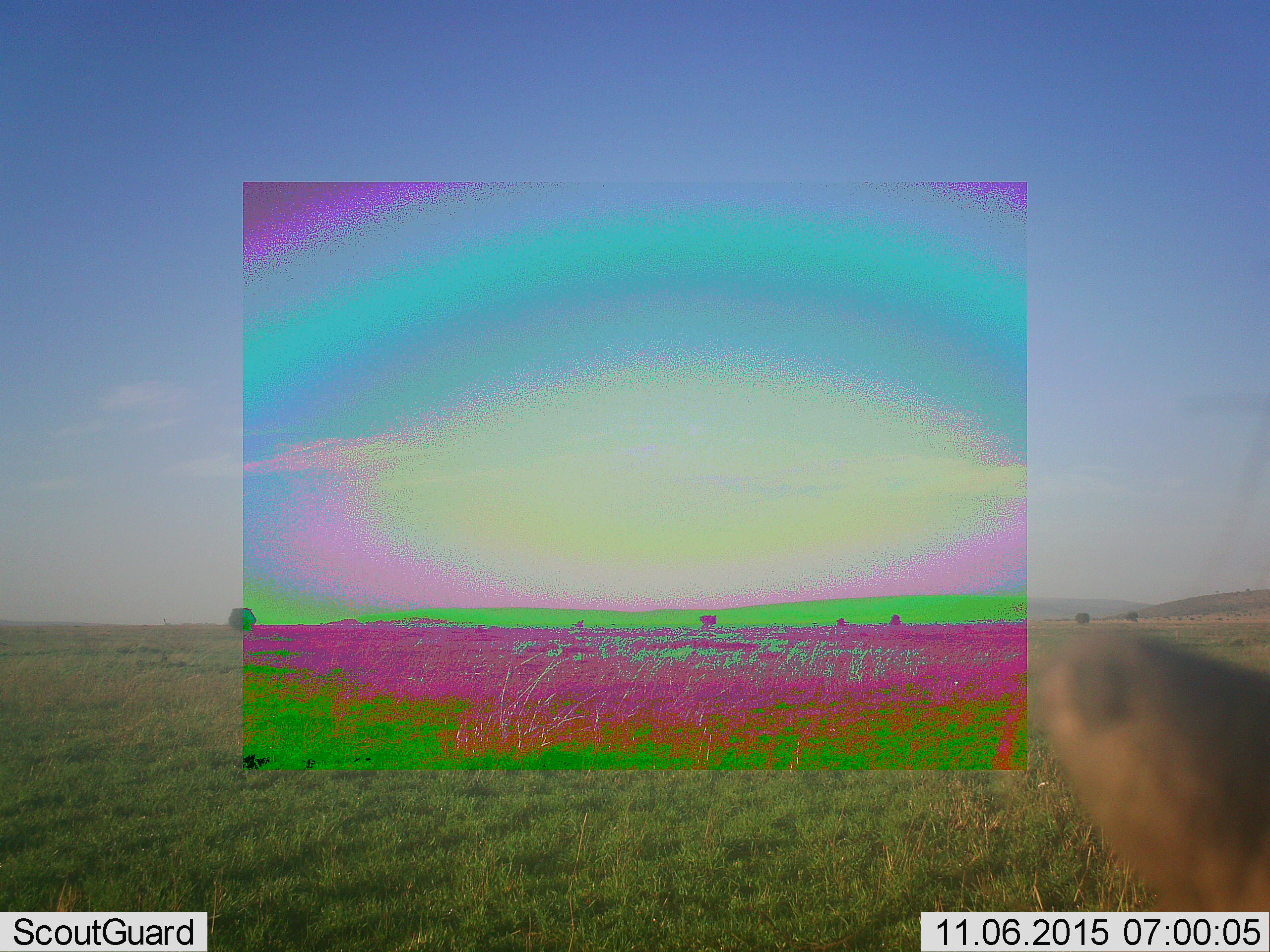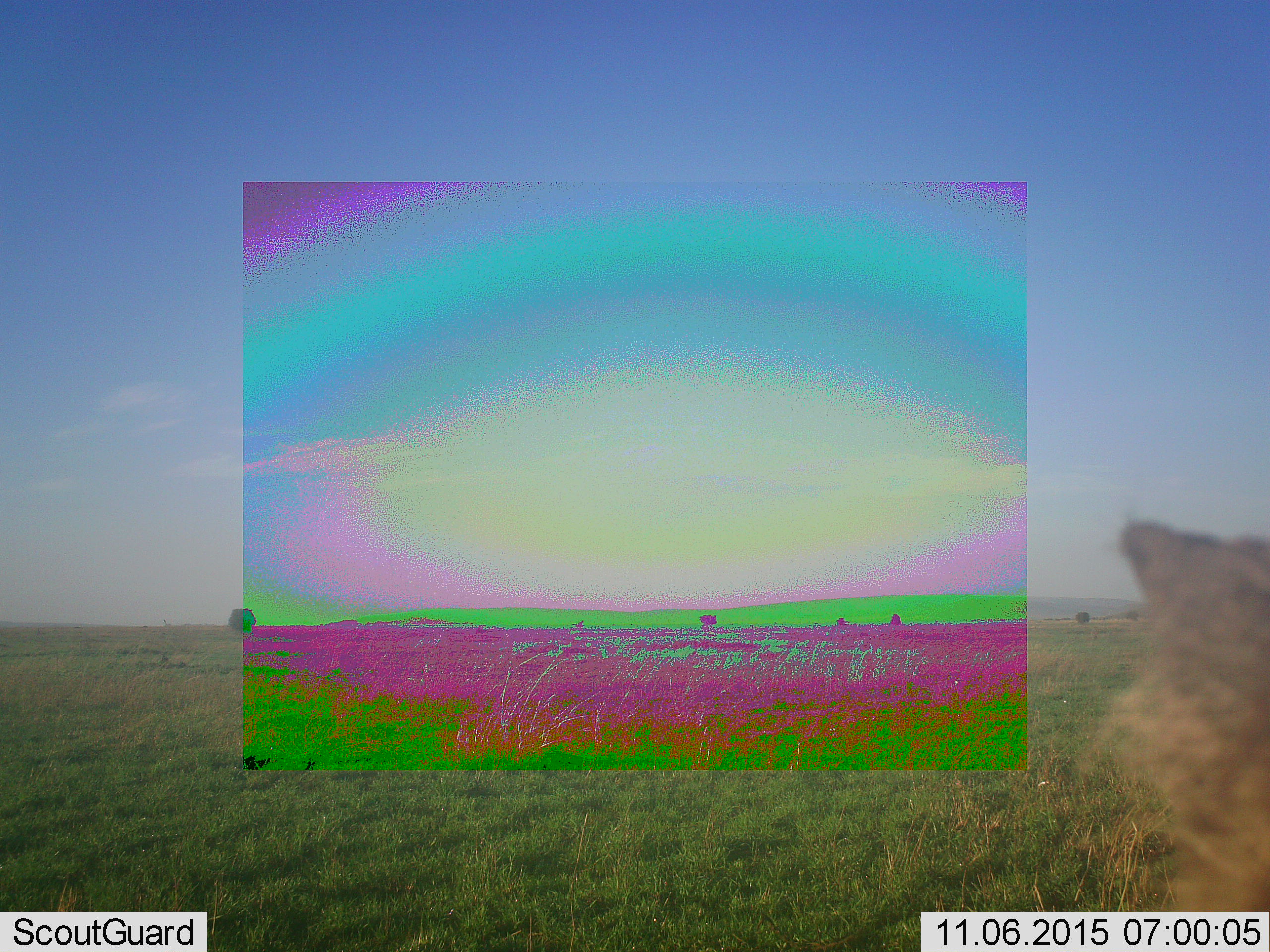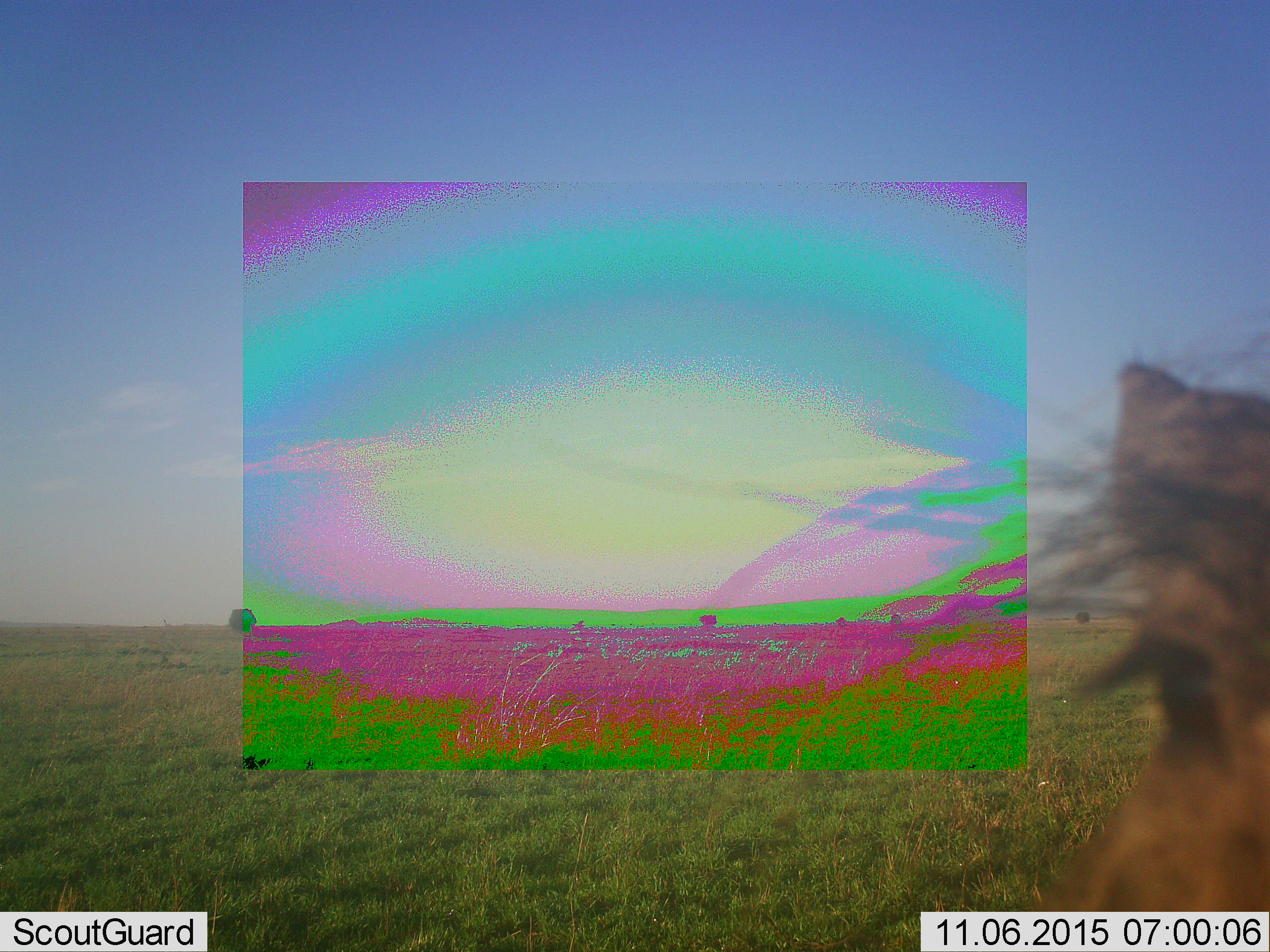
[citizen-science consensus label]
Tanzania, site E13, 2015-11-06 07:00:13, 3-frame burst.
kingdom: Animalia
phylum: Chordata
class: Mammalia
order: Artiodactyla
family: Suidae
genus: Phacochoerus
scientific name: Phacochoerus africanus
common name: warthog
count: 1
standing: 100%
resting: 0%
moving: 0%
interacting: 0%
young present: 0%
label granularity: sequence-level